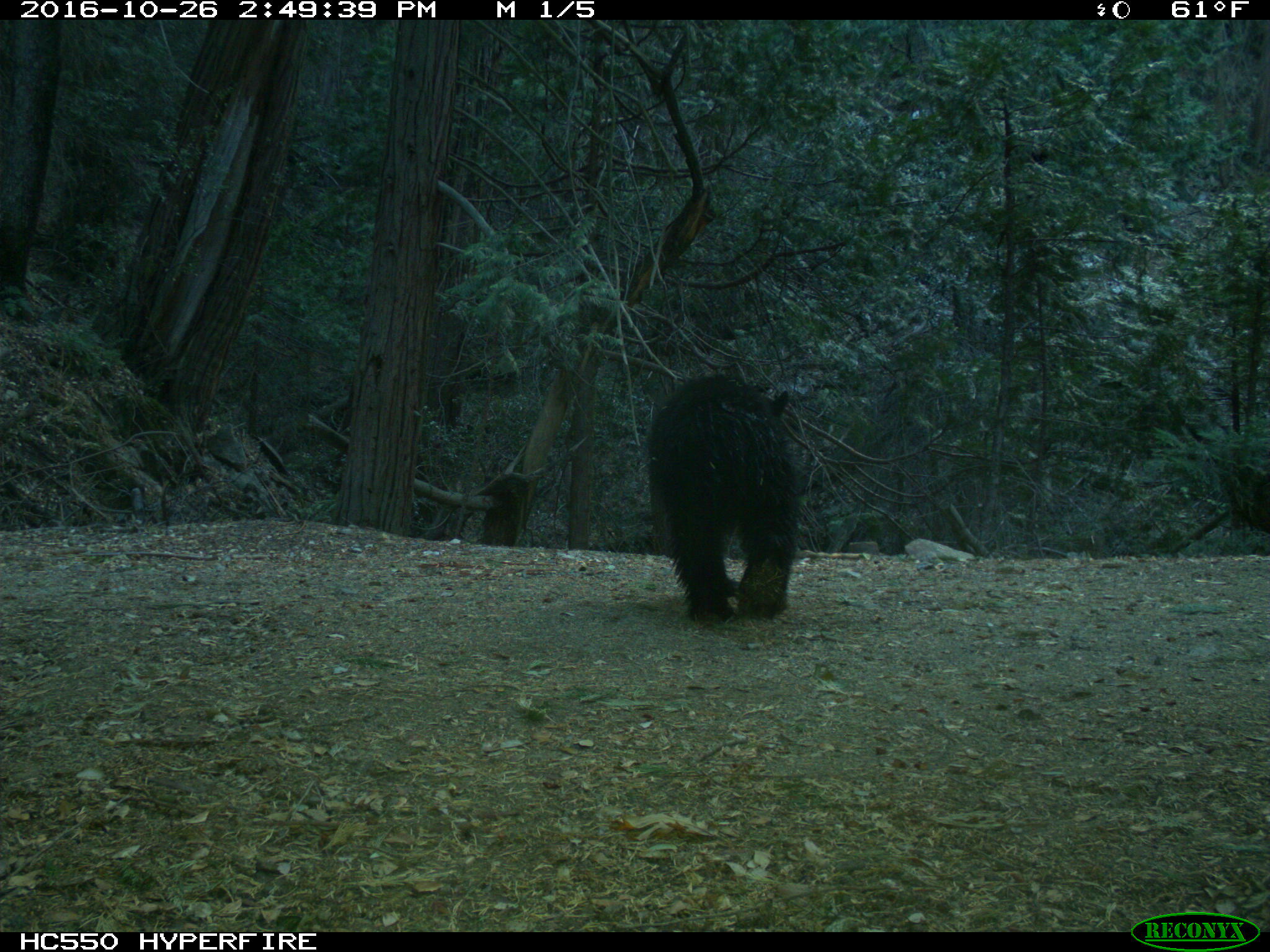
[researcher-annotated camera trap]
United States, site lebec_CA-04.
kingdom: Animalia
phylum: Chordata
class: Mammalia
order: Carnivora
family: Ursidae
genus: Ursus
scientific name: Ursus americanus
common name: american black bear